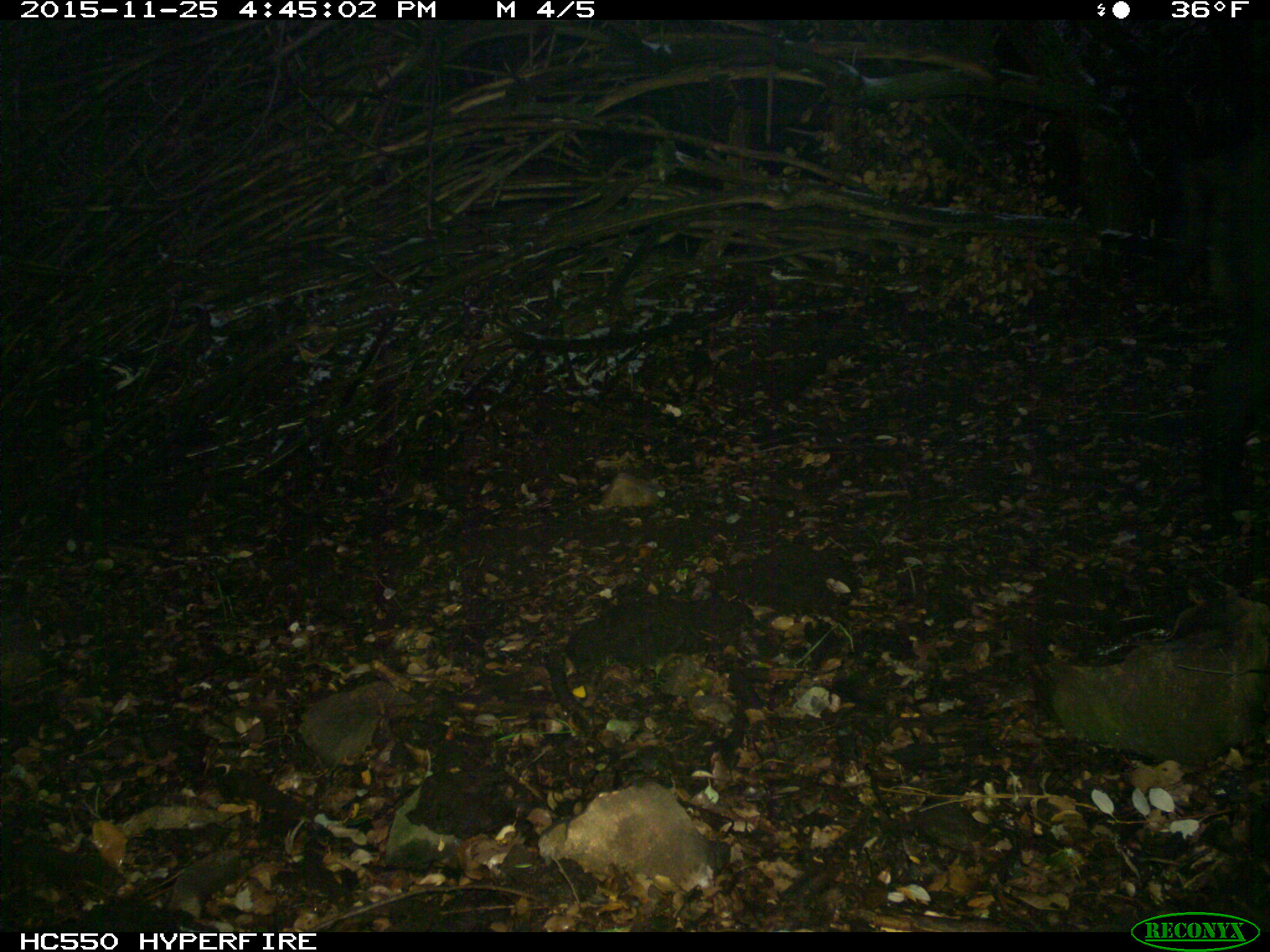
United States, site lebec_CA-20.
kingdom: Animalia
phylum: Chordata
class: Mammalia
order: Artiodactyla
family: Suidae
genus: Sus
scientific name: Sus scrofa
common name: wild boar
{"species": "Sus scrofa (wild boar)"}